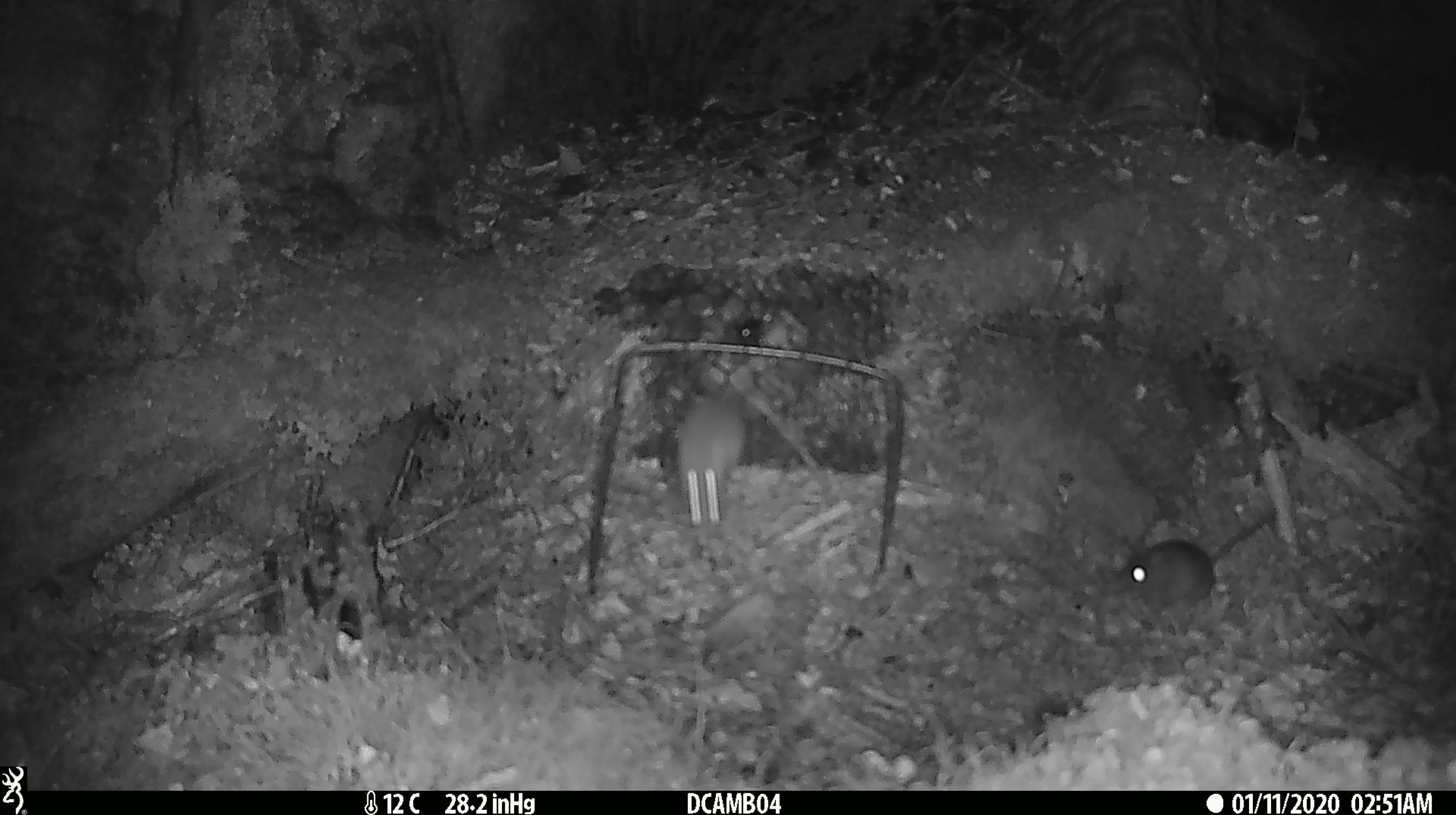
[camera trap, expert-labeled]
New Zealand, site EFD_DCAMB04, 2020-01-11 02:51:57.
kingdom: Animalia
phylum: Chordata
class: Mammalia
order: Rodentia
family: Muridae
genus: Mus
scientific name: Mus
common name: mouse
Mouse (Mus).